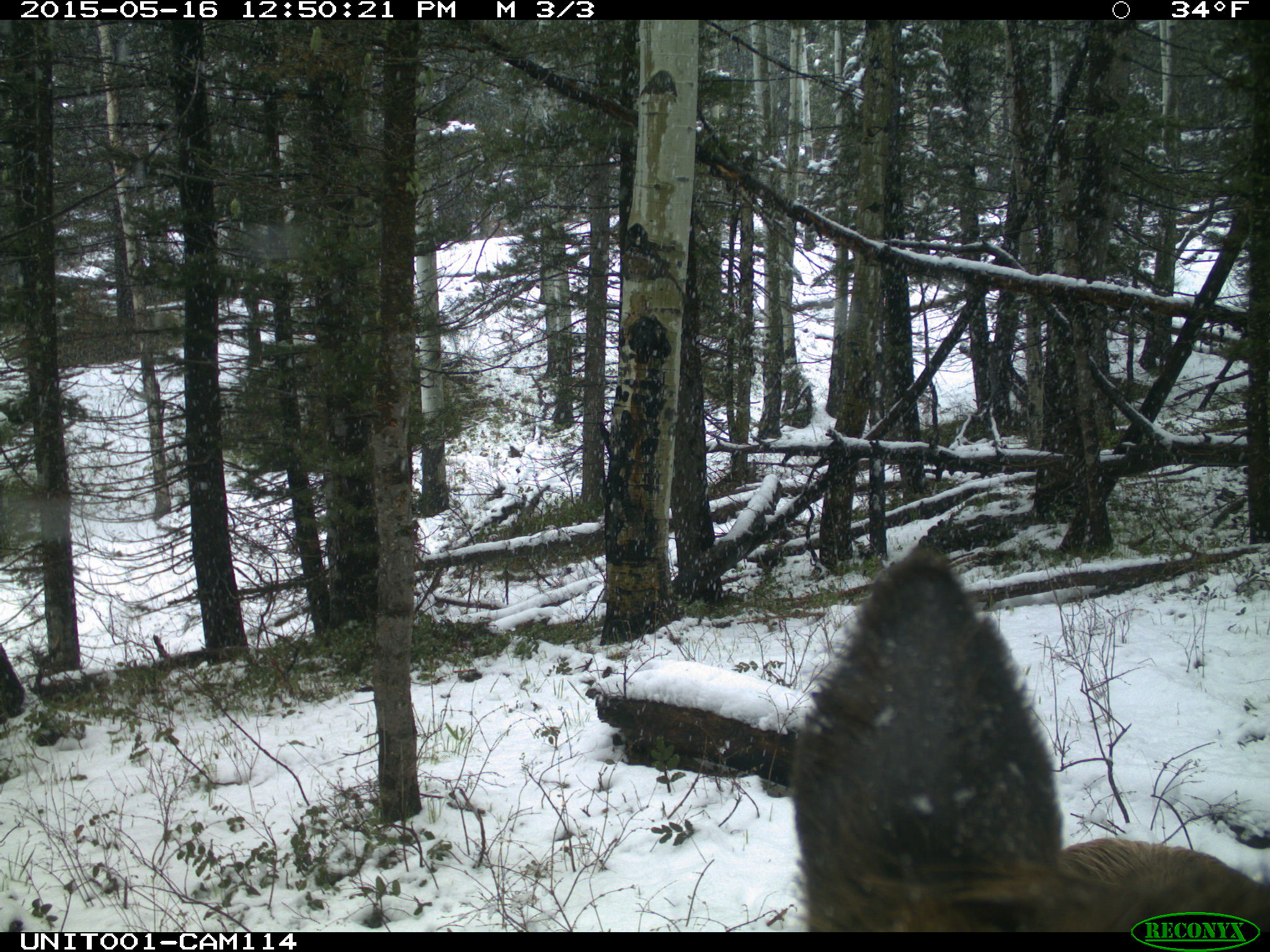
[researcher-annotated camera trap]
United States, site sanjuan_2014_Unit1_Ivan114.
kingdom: Animalia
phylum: Chordata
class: Mammalia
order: Artiodactyla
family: Cervidae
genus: Cervus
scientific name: Cervus elaphus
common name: red deer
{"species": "Cervus elaphus (red deer)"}